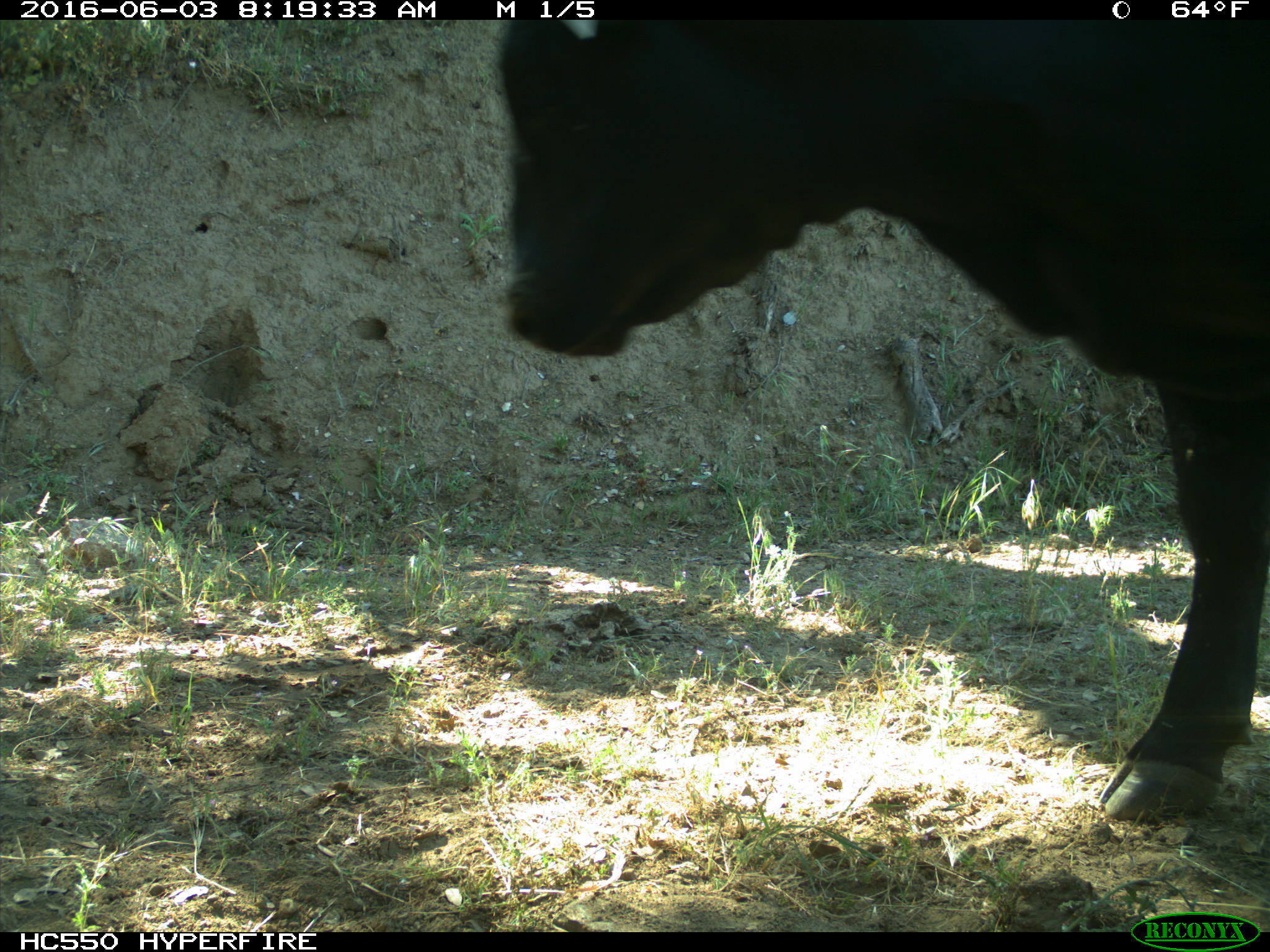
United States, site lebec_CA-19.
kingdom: Animalia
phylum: Chordata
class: Mammalia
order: Artiodactyla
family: Bovidae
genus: Bos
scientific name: Bos taurus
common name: domestic cow